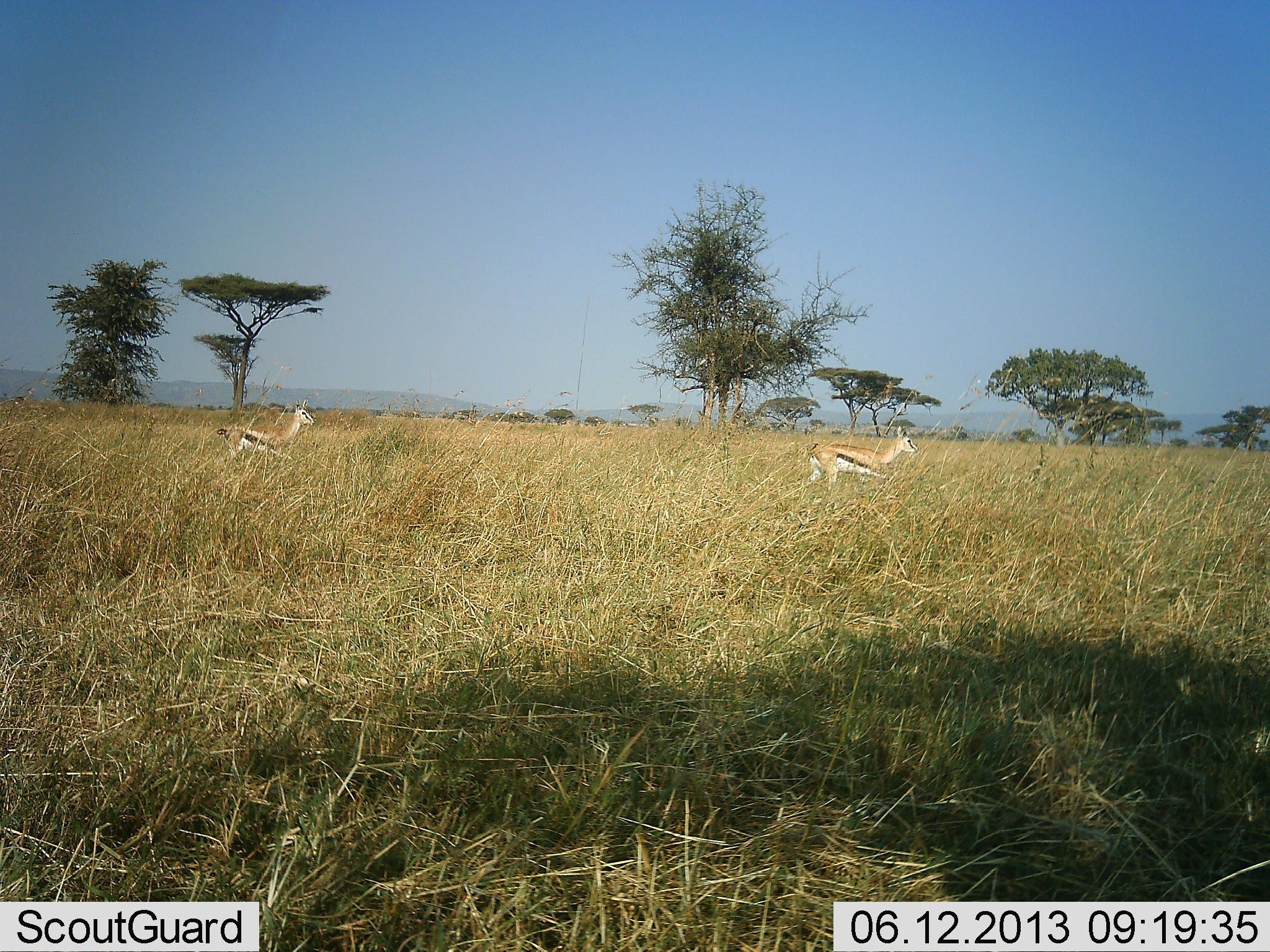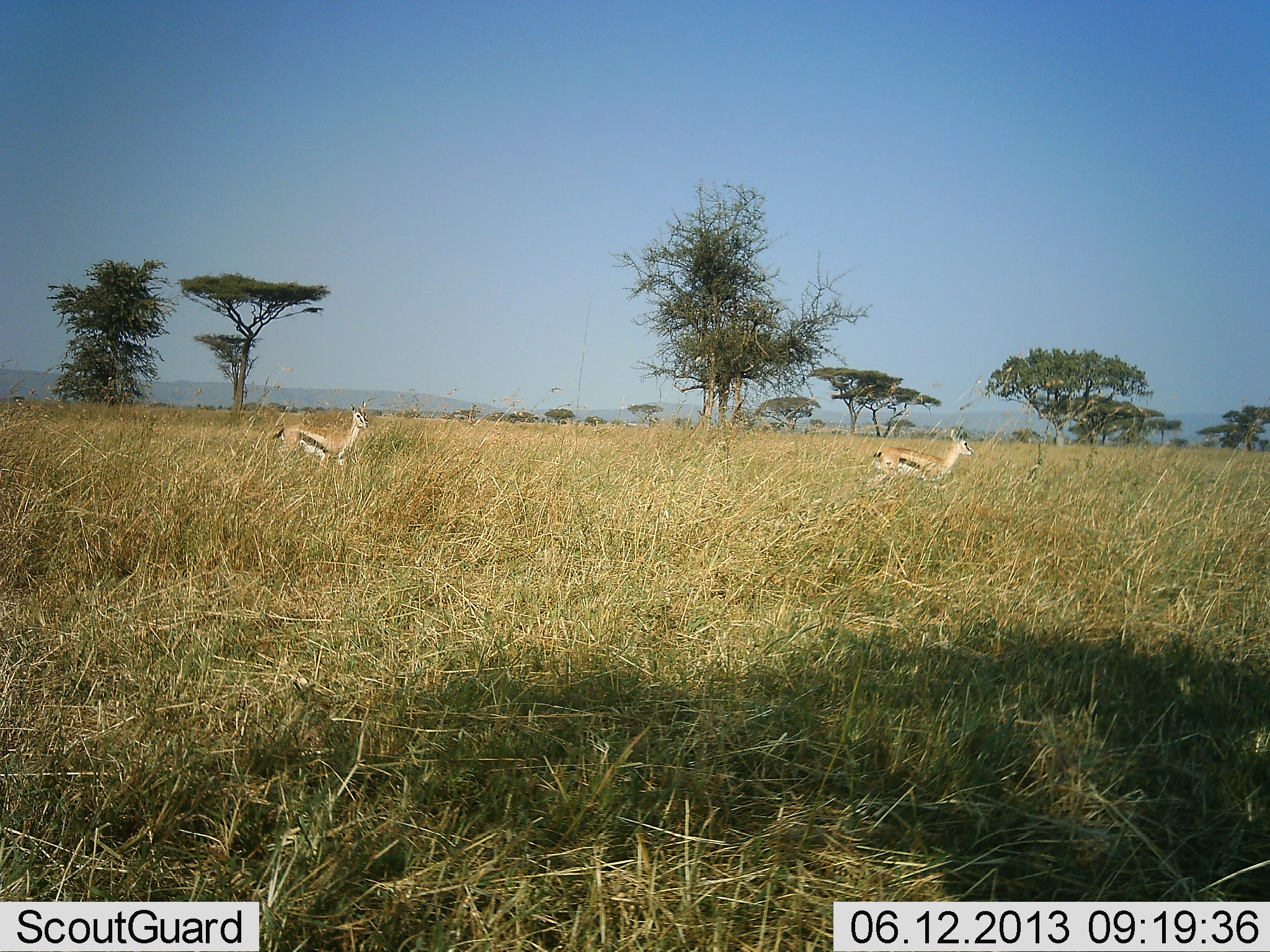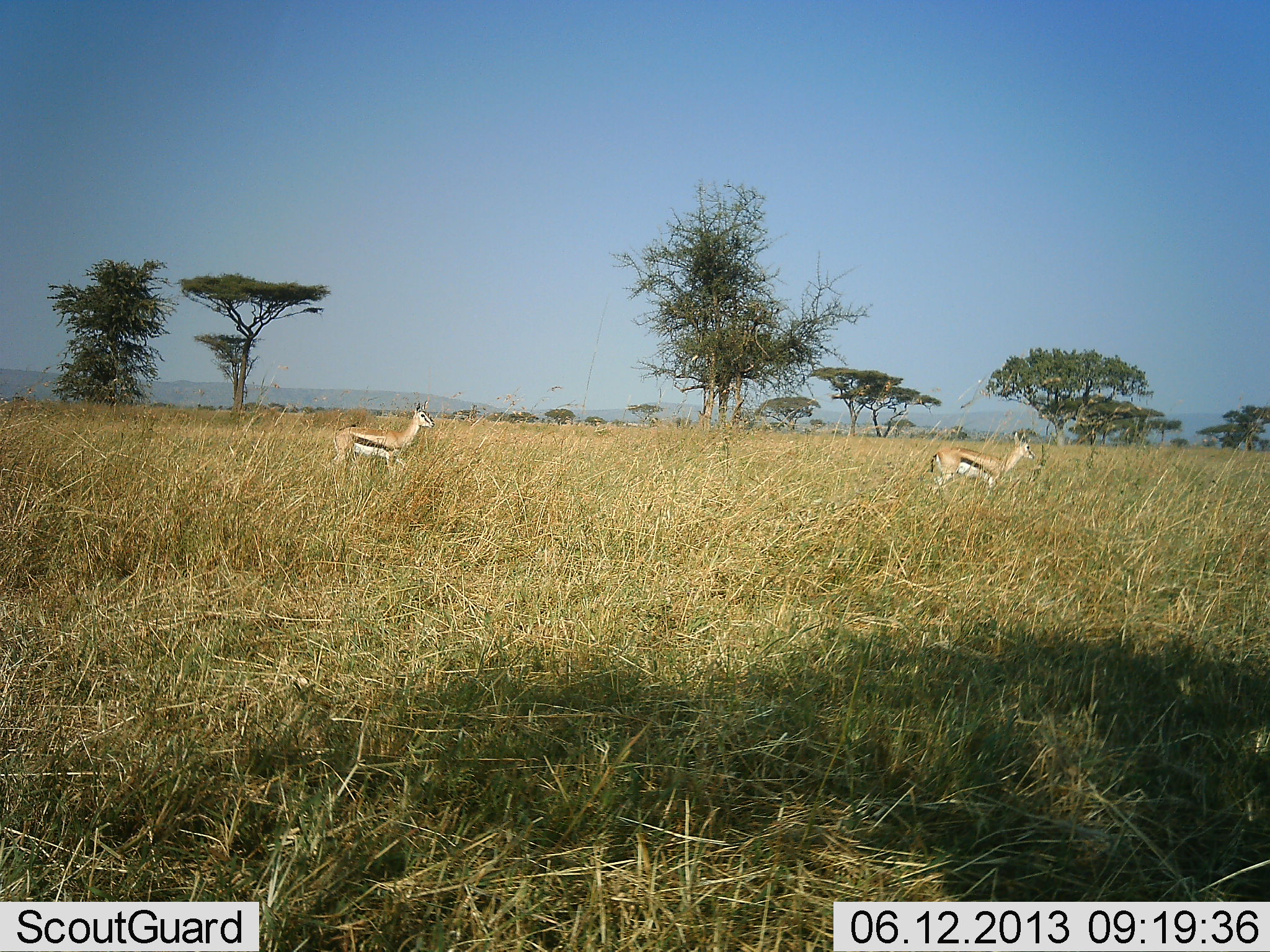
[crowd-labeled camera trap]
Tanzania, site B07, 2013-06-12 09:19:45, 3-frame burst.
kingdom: Animalia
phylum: Chordata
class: Mammalia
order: Artiodactyla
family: Bovidae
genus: Eudorcas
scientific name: Eudorcas thomsonii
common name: thomson's gazelle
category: gazellethomsons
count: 2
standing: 10%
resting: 0%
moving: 90%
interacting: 10%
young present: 0%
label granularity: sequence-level